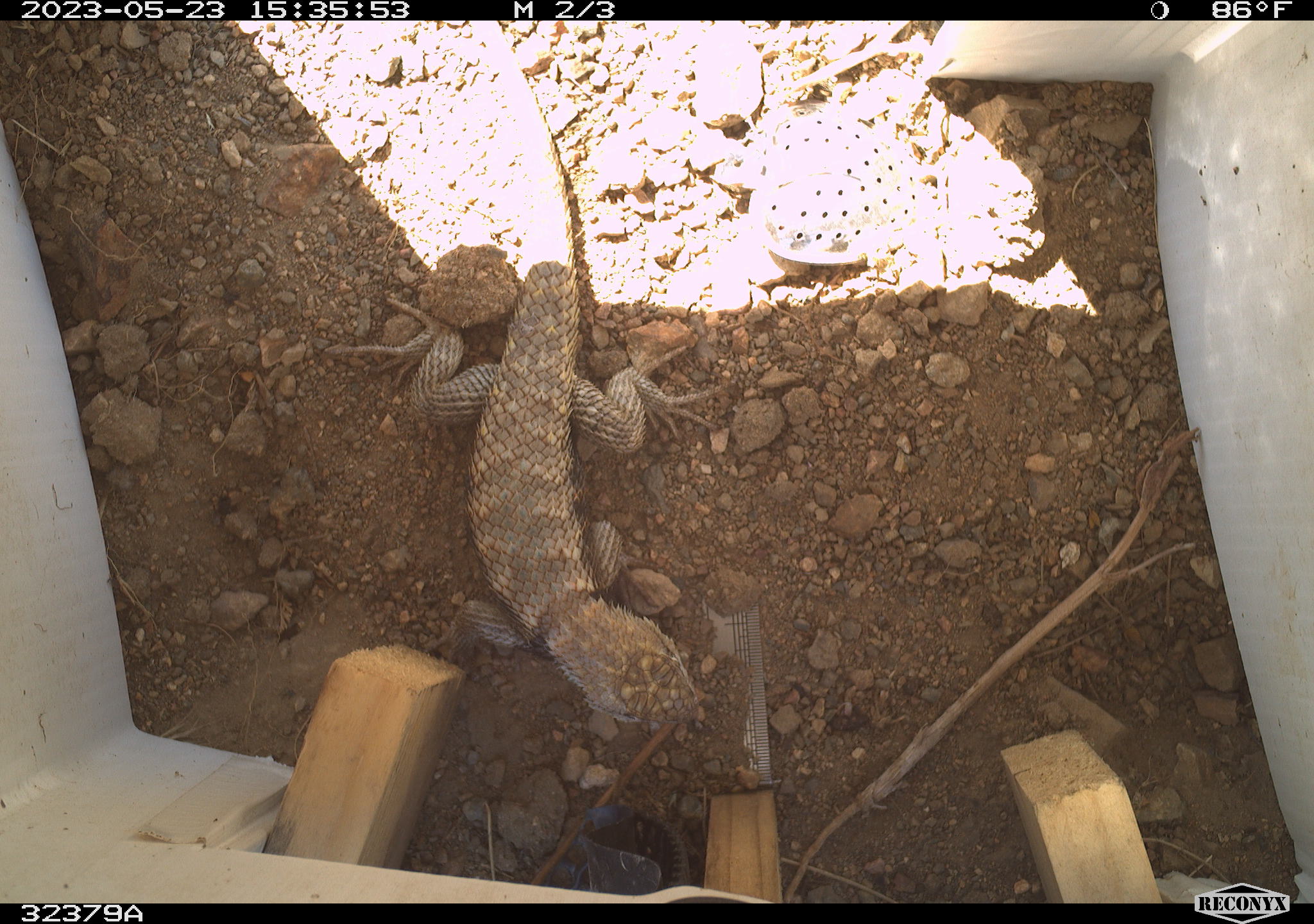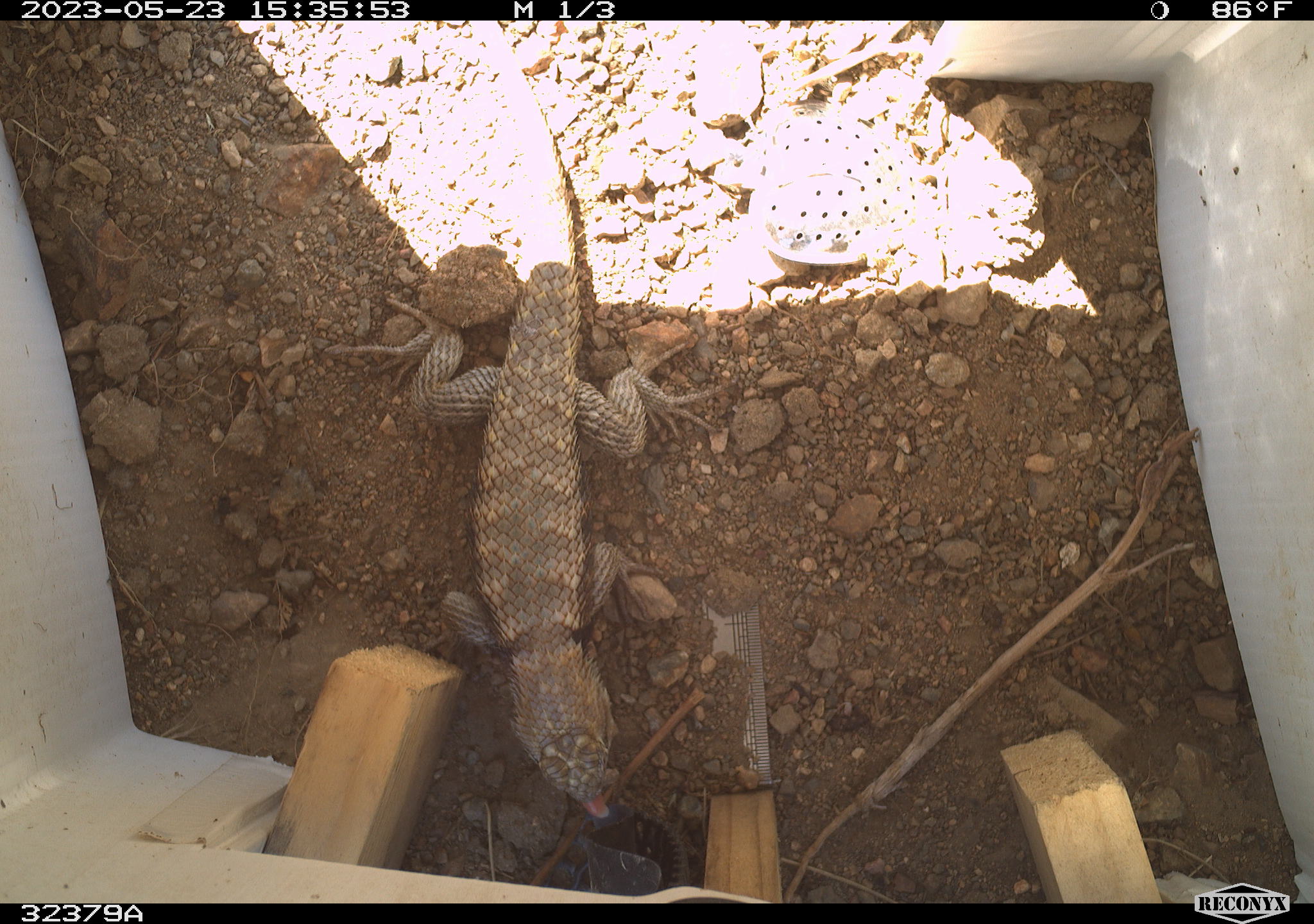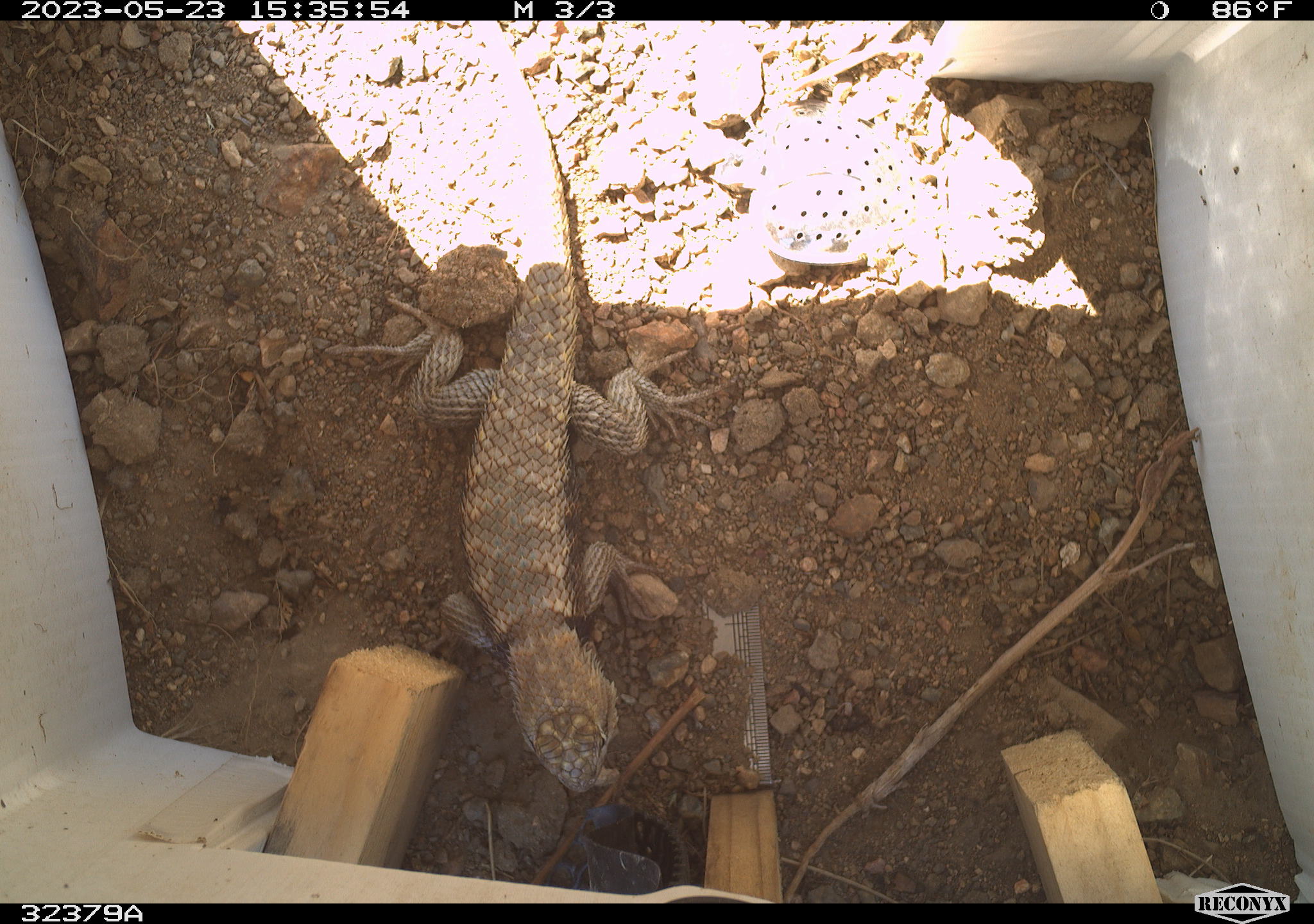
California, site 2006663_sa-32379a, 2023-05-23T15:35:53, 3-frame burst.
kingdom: Animalia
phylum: Chordata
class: Reptilia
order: Squamata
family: Phrynosomatidae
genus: Sceloporus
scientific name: Sceloporus uniformis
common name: yellow-backed spiny lizard